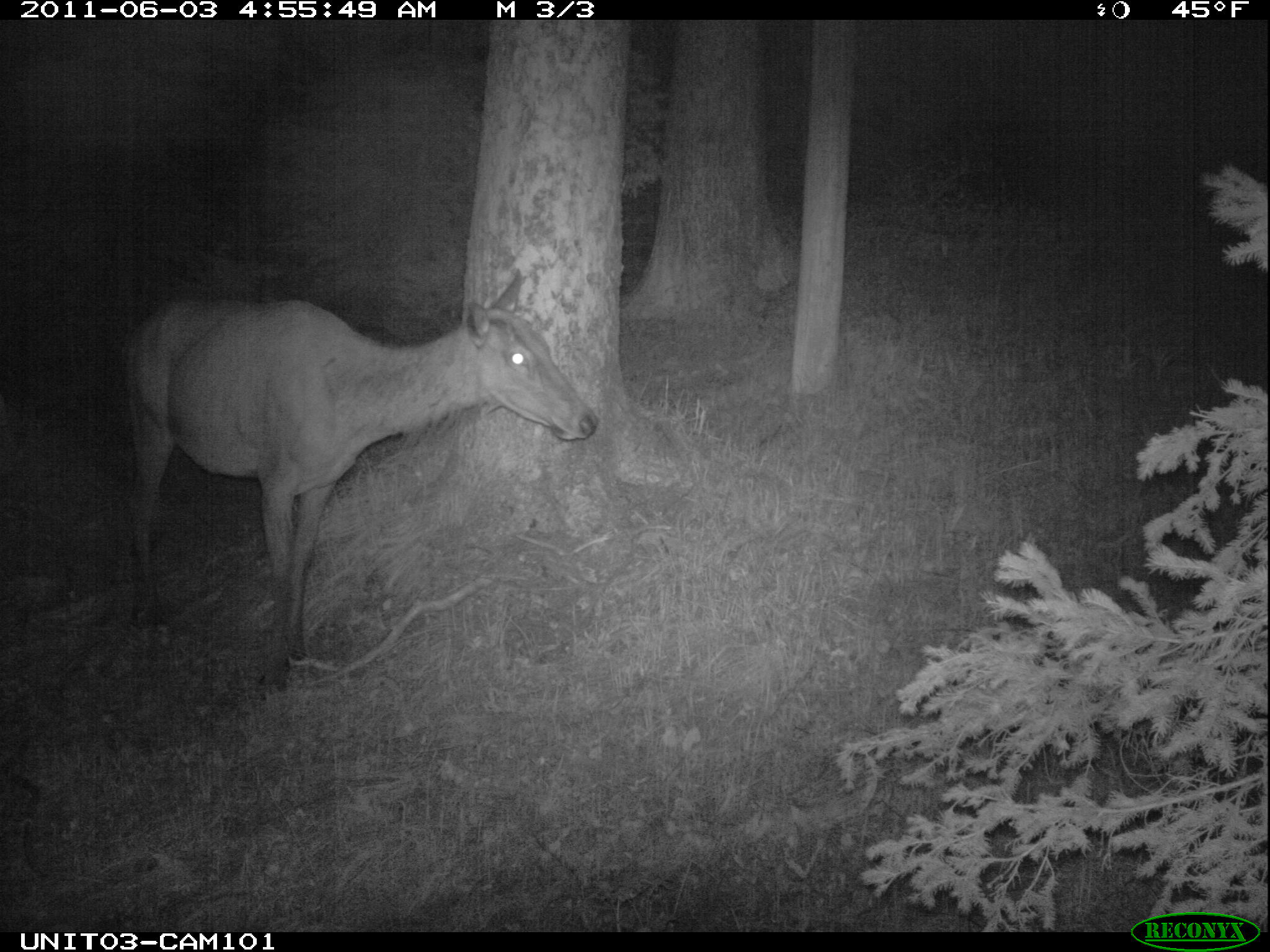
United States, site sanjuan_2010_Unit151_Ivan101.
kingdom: Animalia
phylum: Chordata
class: Mammalia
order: Artiodactyla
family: Cervidae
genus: Cervus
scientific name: Cervus elaphus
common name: red deer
Cervus elaphus (red deer).